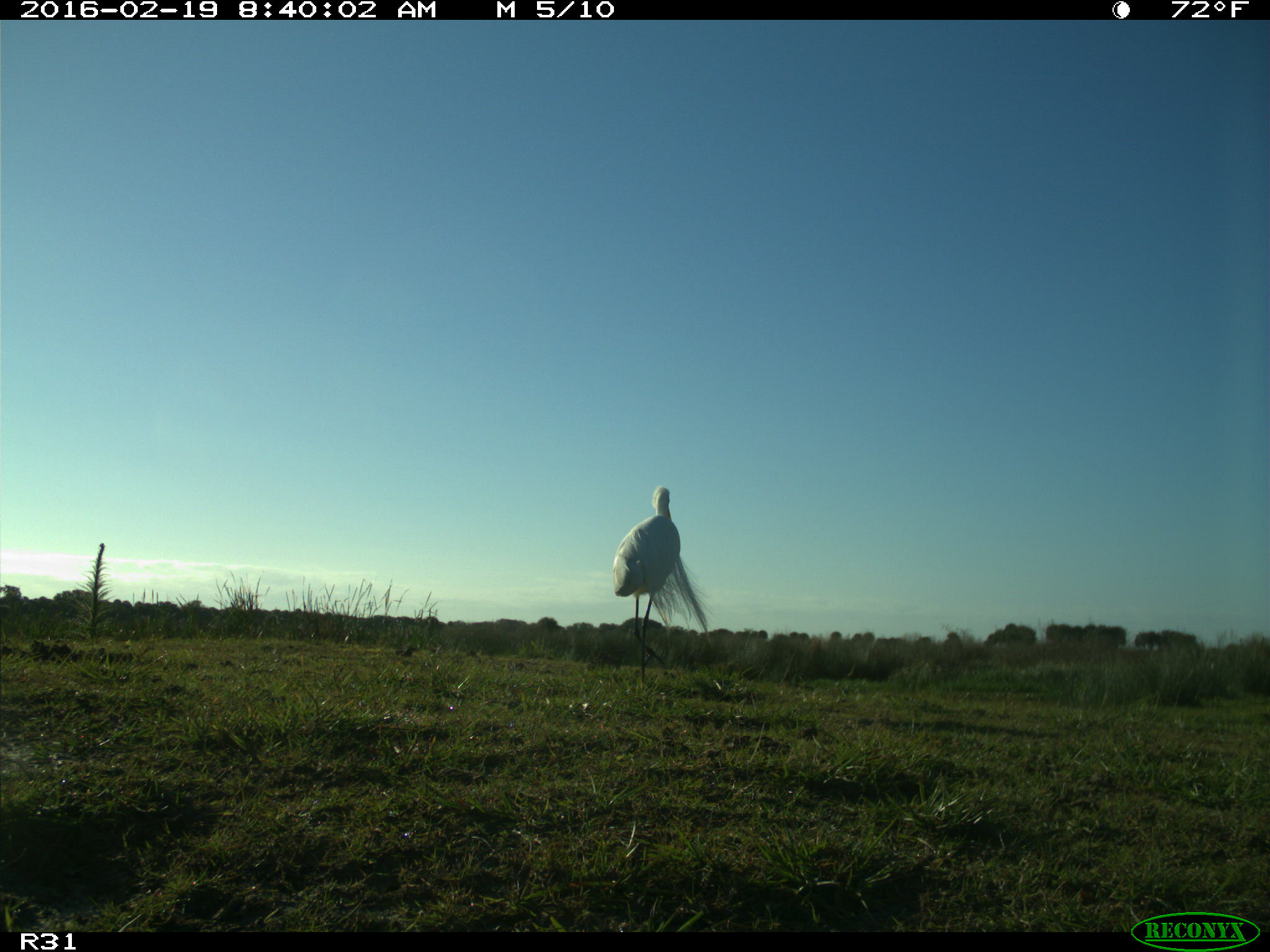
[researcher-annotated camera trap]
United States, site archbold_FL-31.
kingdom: Animalia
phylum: Chordata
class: Aves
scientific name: Aves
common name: birds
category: unidentified bird